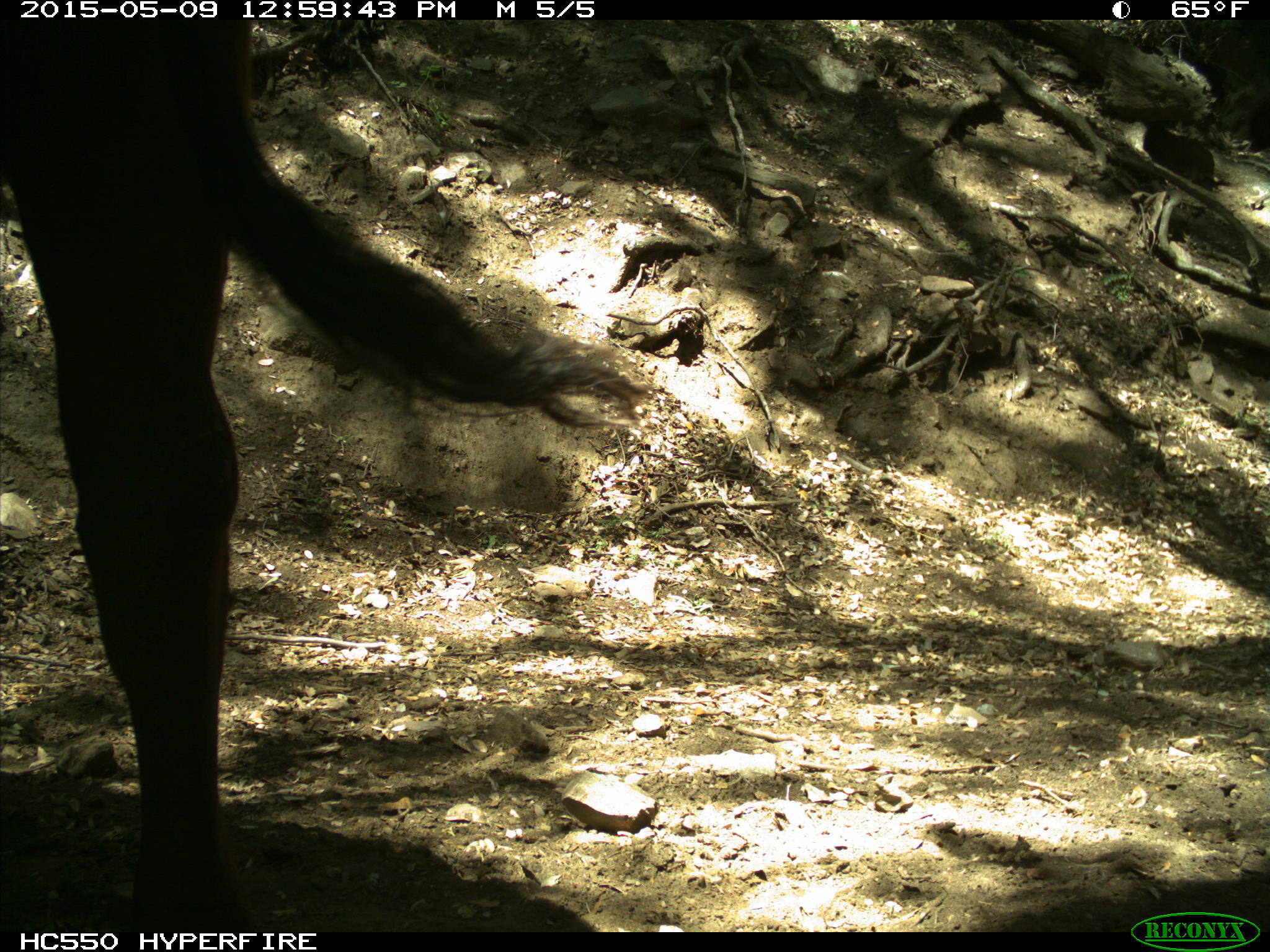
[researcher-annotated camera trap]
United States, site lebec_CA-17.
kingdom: Animalia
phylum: Chordata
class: Mammalia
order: Artiodactyla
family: Bovidae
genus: Bos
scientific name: Bos taurus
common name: domestic cow